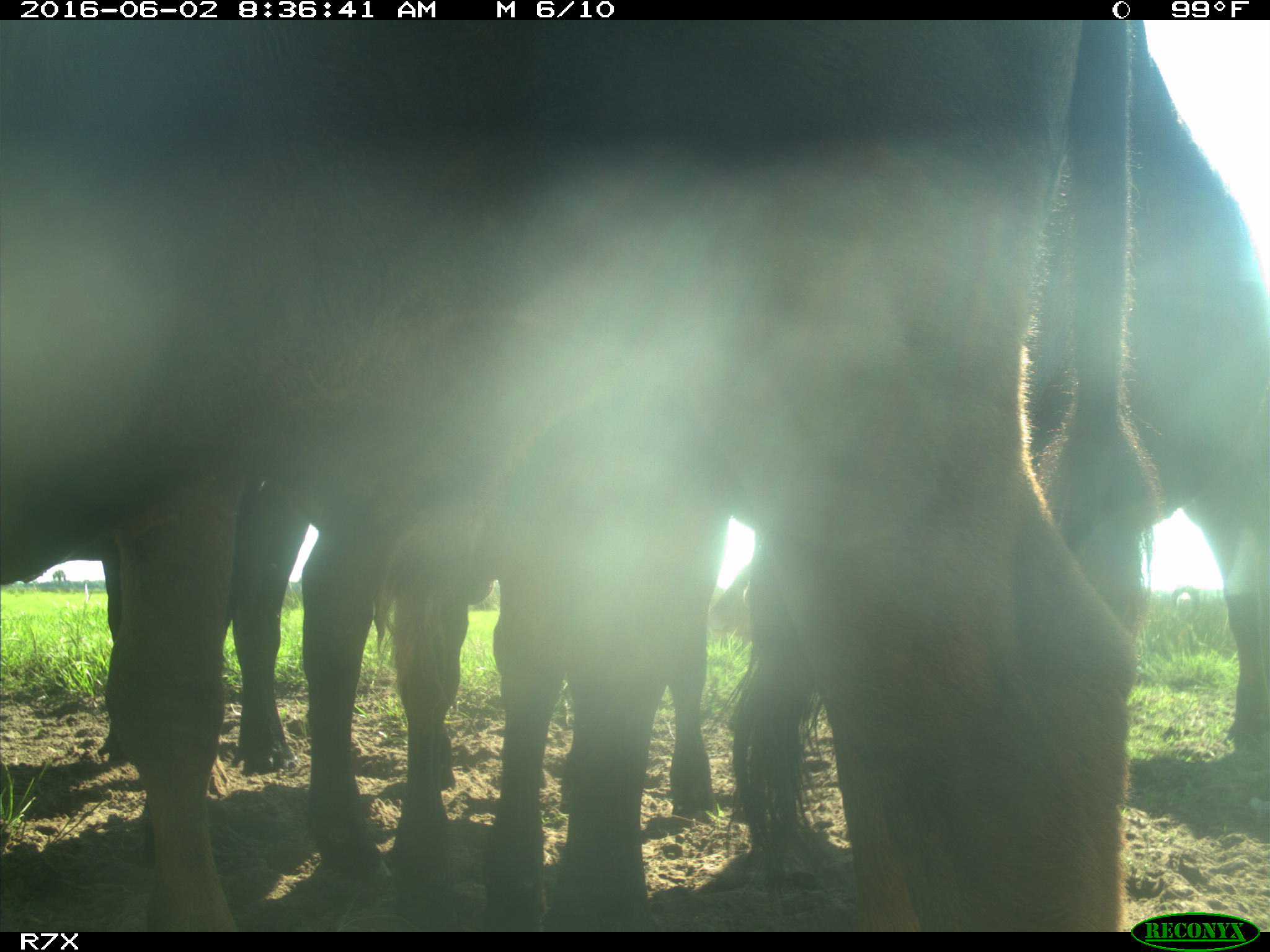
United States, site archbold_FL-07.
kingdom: Animalia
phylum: Chordata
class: Mammalia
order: Artiodactyla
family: Bovidae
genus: Bos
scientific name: Bos taurus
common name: domestic cow